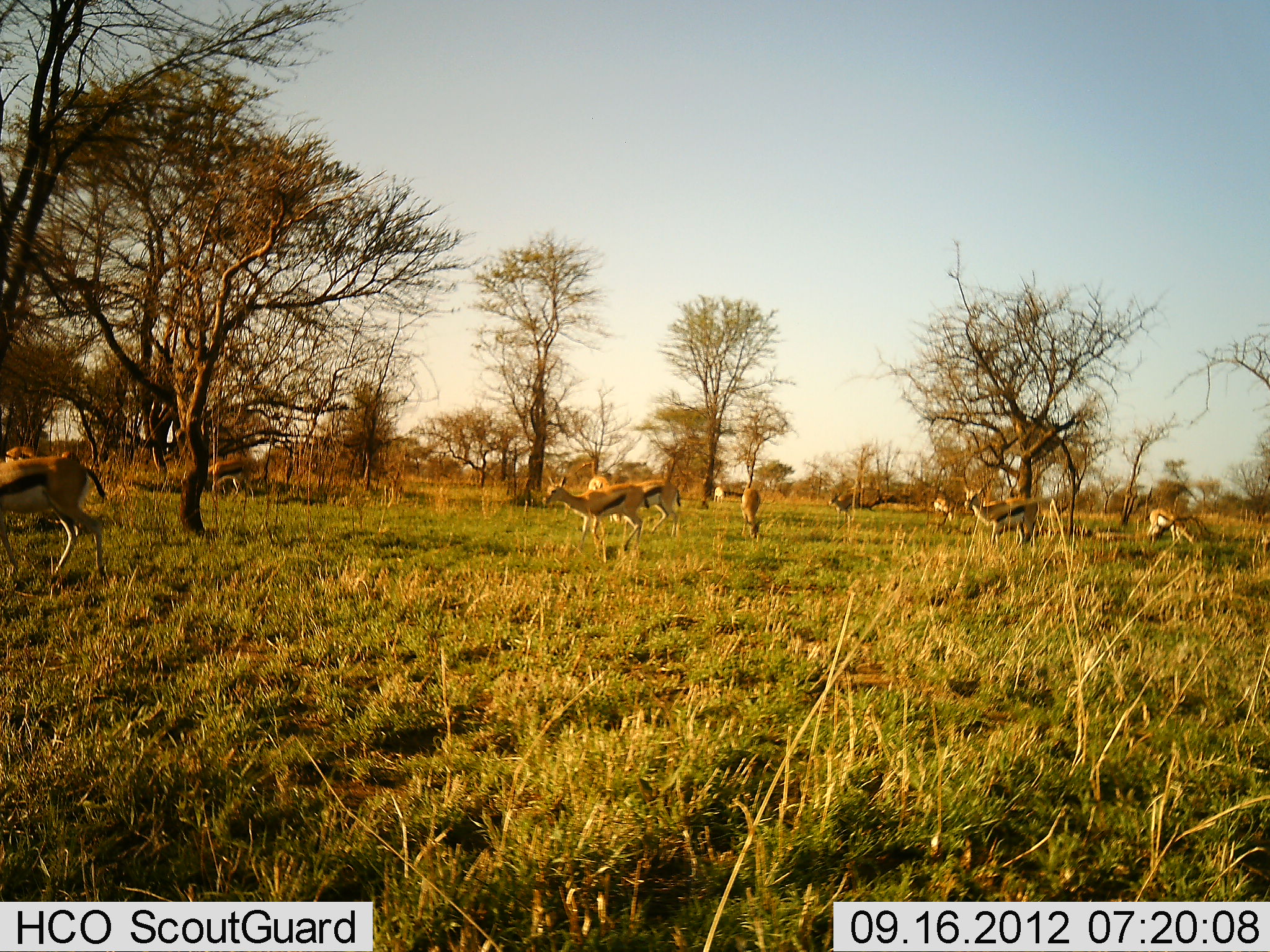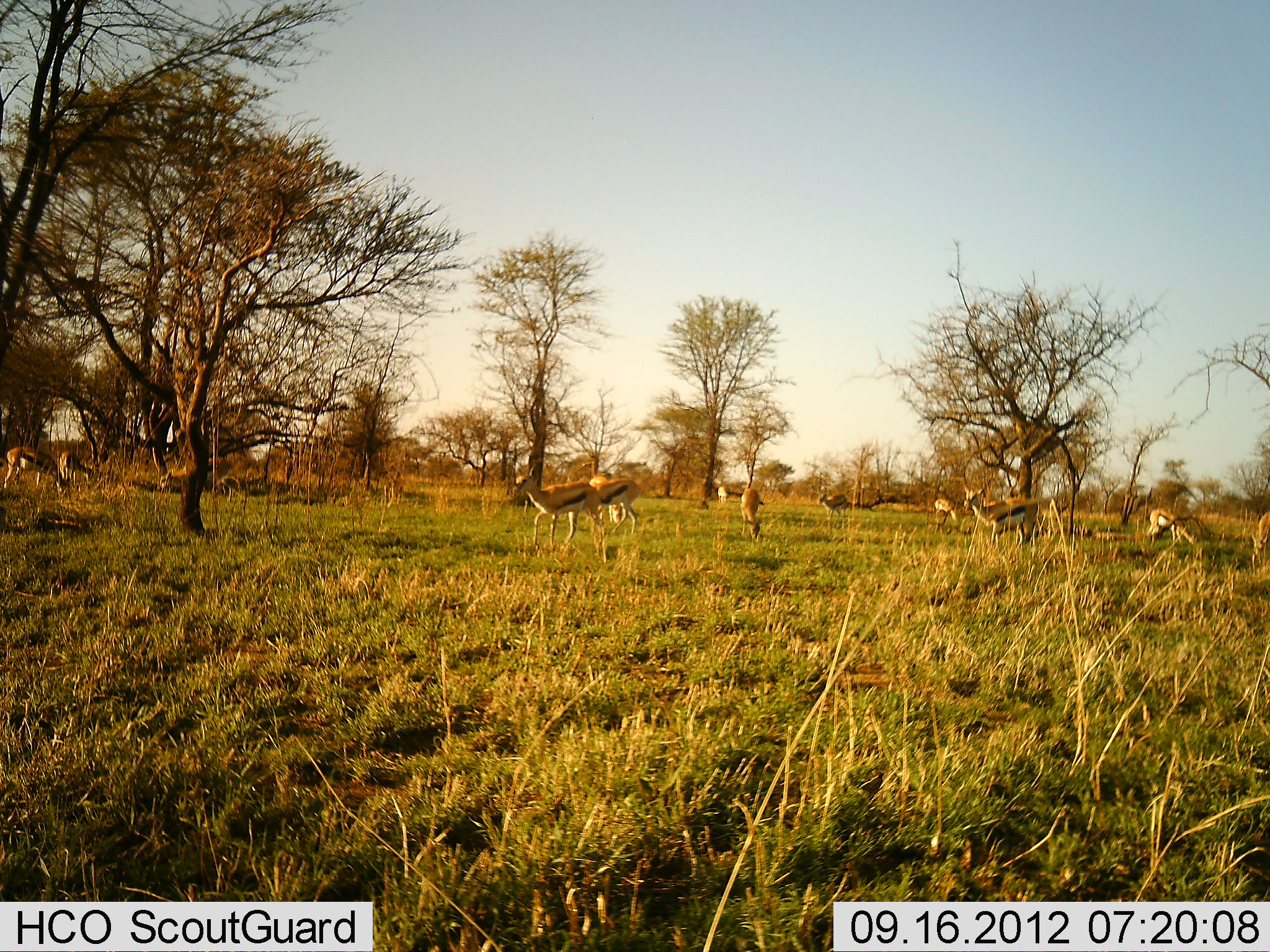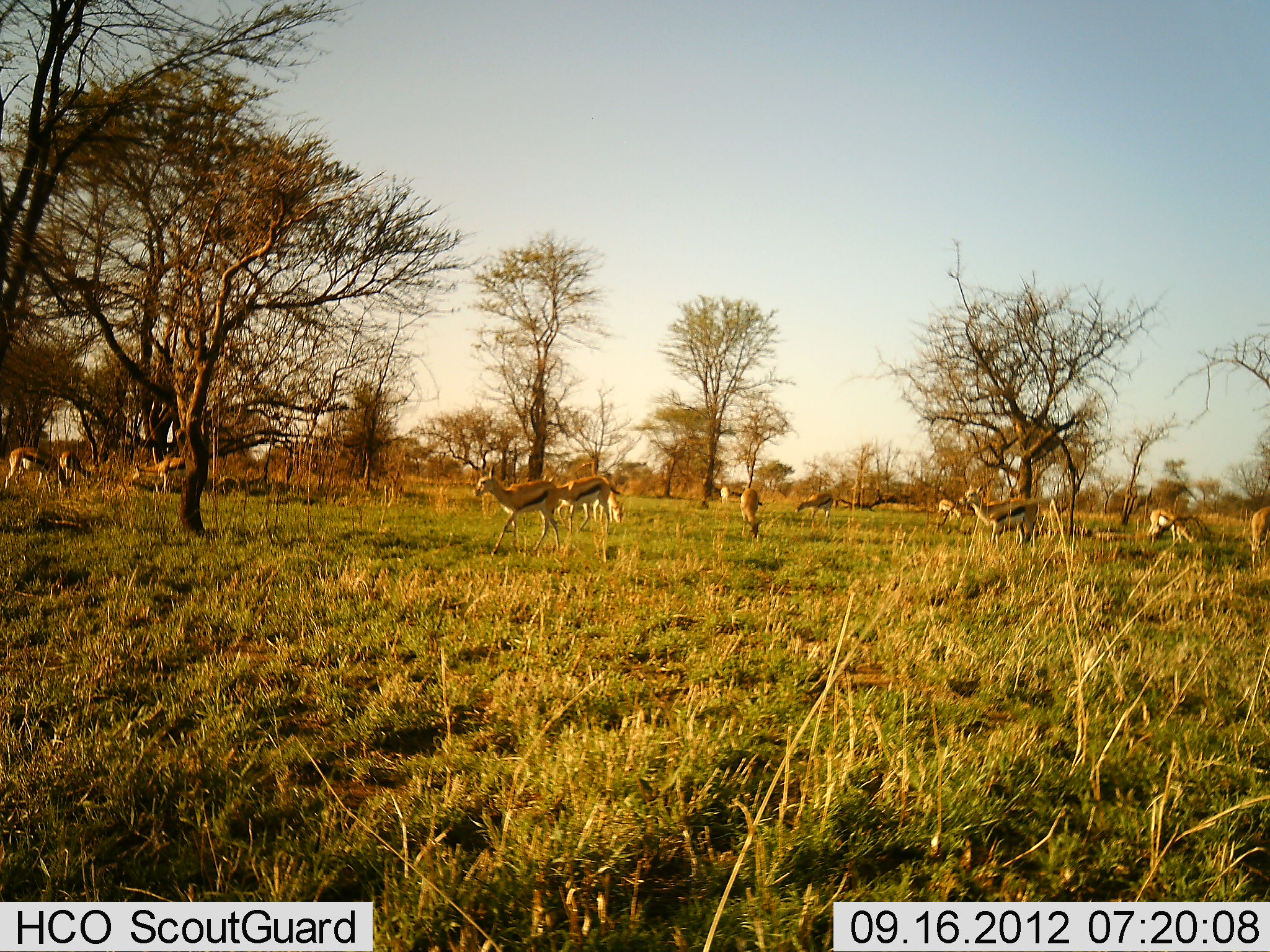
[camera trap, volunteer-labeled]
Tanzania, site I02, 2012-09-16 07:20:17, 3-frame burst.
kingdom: Animalia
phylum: Chordata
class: Mammalia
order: Artiodactyla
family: Bovidae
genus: Eudorcas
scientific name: Eudorcas thomsonii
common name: thomson's gazelle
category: gazellethomsons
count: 11-50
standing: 50%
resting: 10%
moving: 80%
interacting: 0%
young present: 0%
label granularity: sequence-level